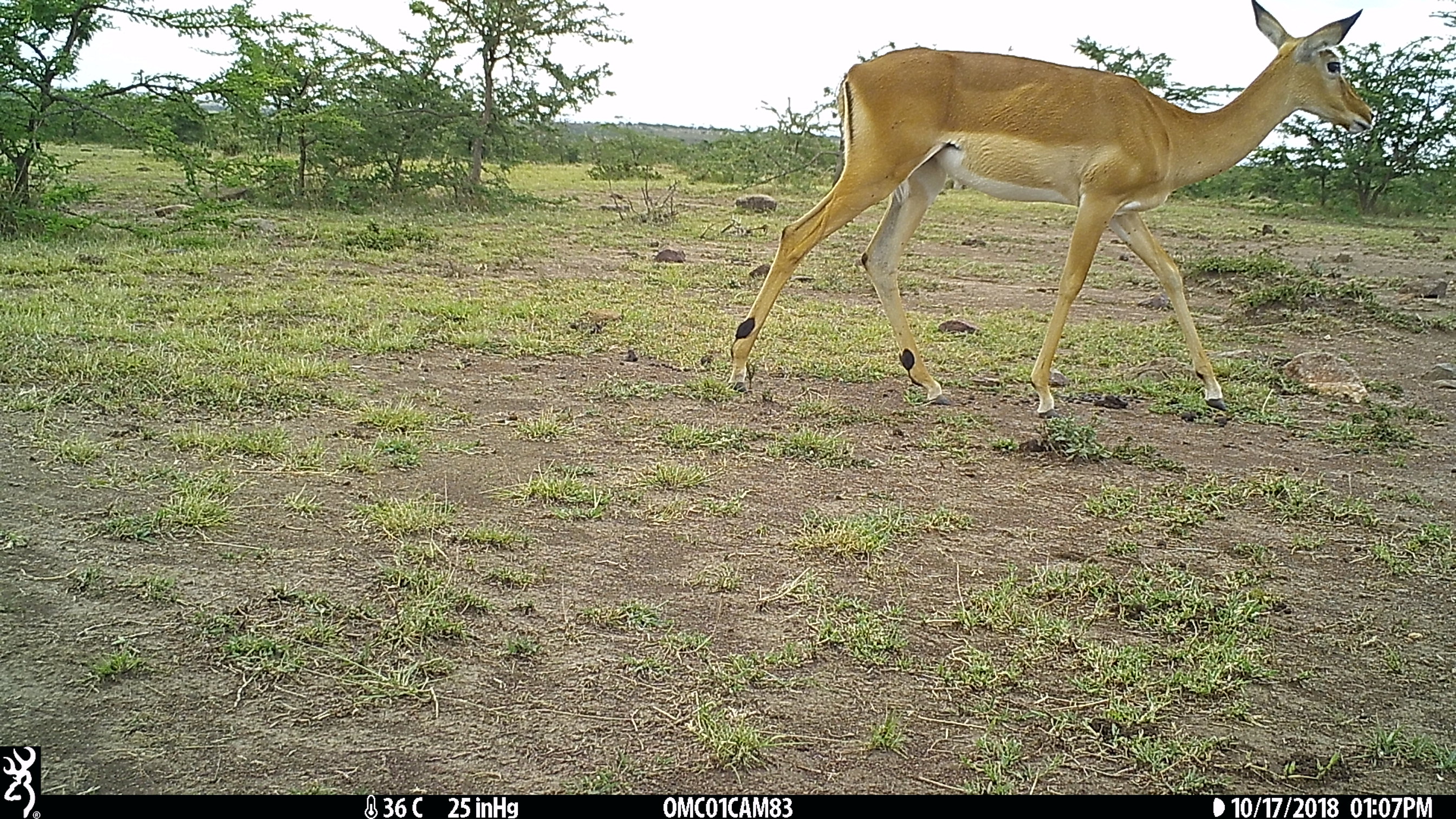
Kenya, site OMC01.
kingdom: Animalia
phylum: Chordata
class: Mammalia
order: Artiodactyla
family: Bovidae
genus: Aepyceros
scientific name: Aepyceros melampus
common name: impala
Impala (Aepyceros melampus).